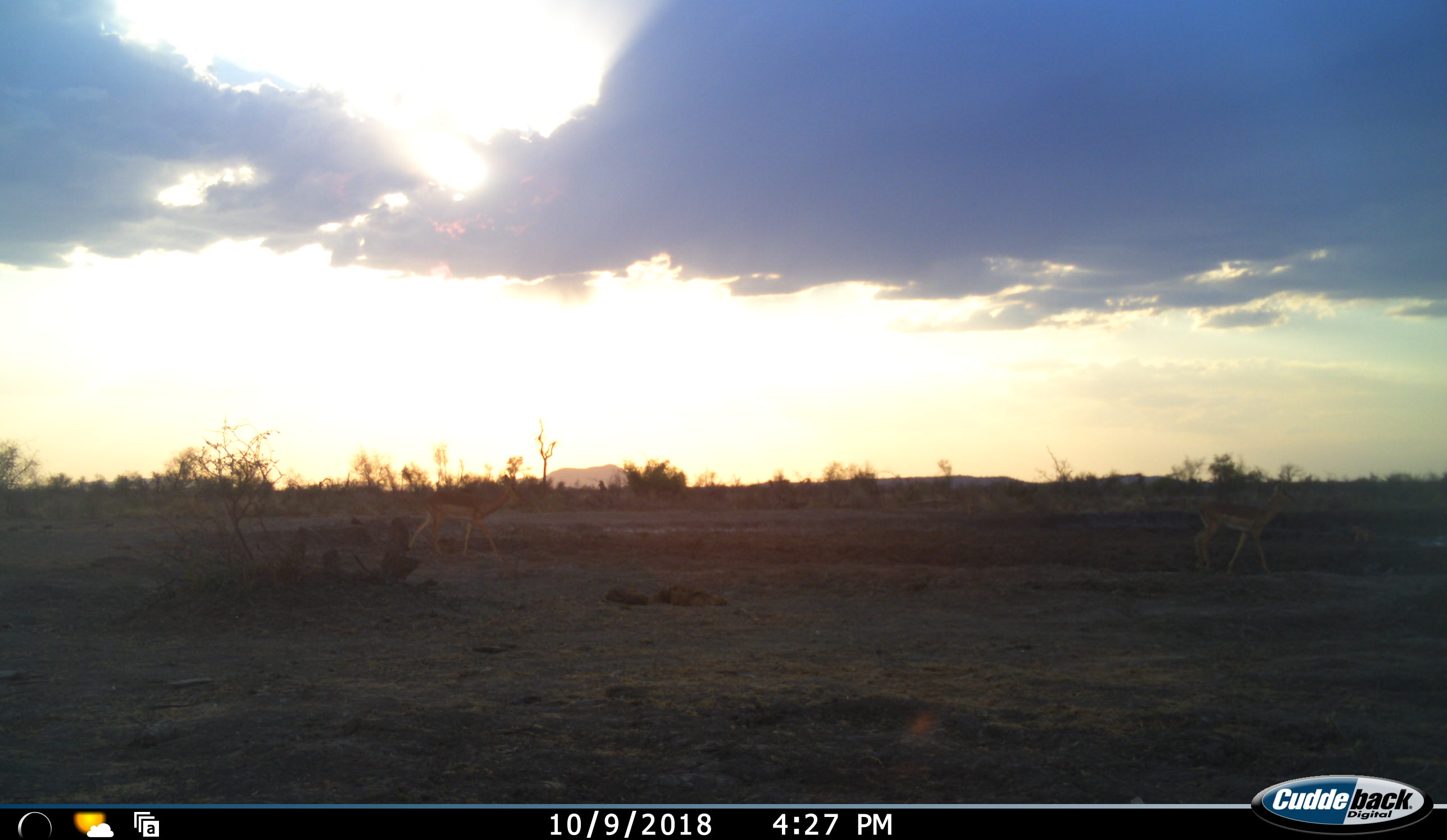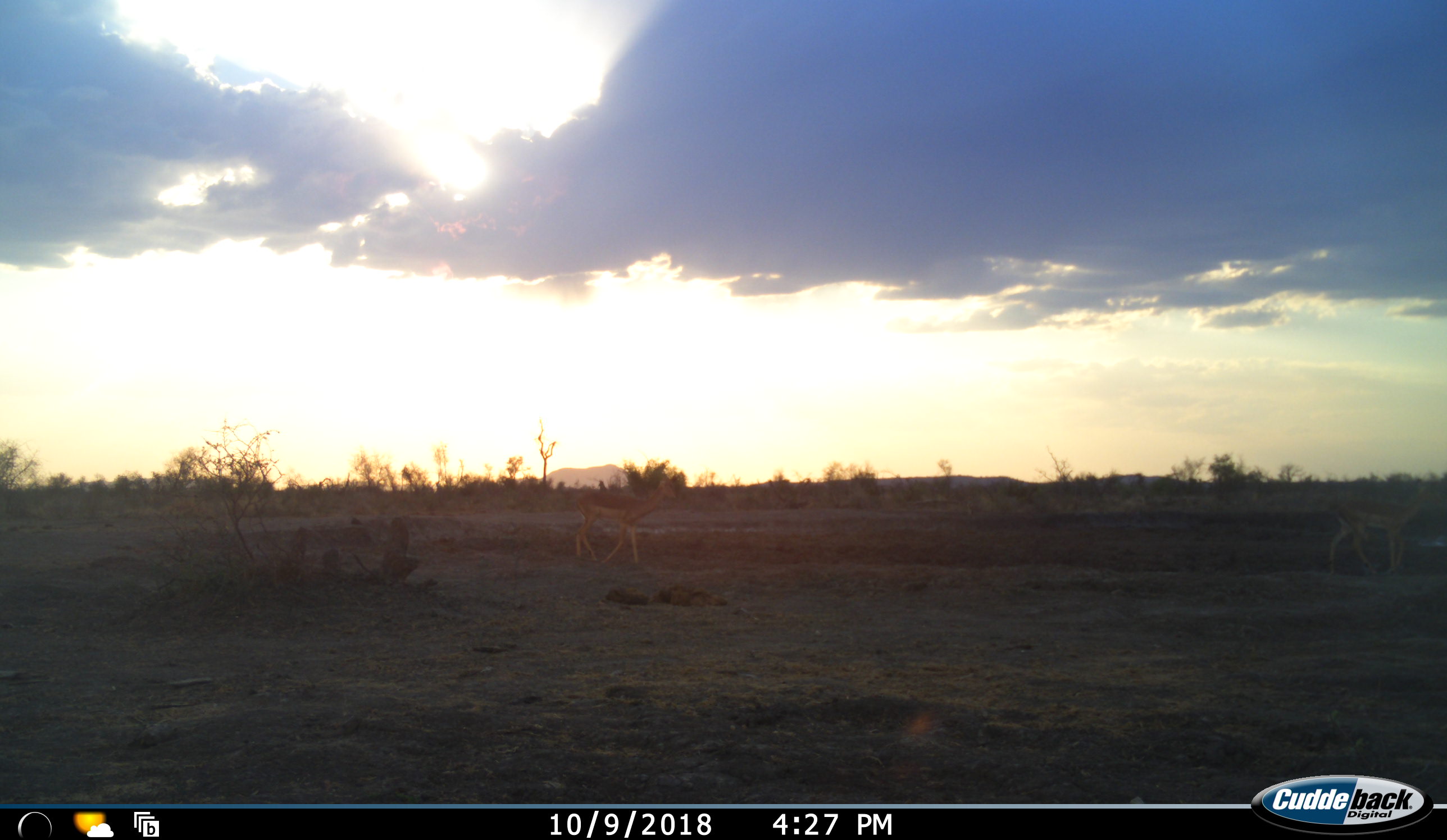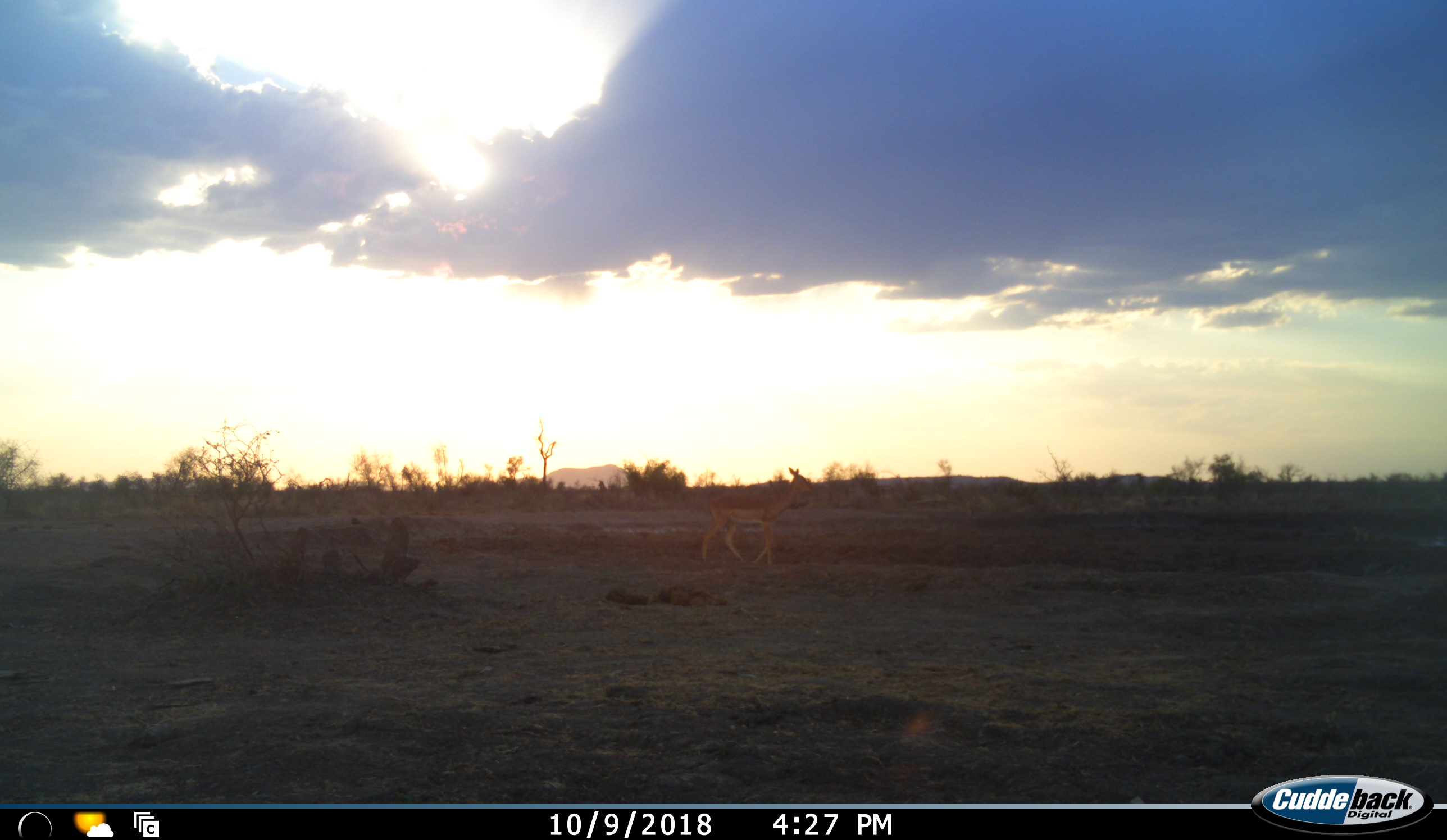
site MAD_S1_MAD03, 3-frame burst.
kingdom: Animalia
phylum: Chordata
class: Mammalia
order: Artiodactyla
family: Bovidae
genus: Aepyceros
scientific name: Aepyceros melampus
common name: impala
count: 2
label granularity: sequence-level